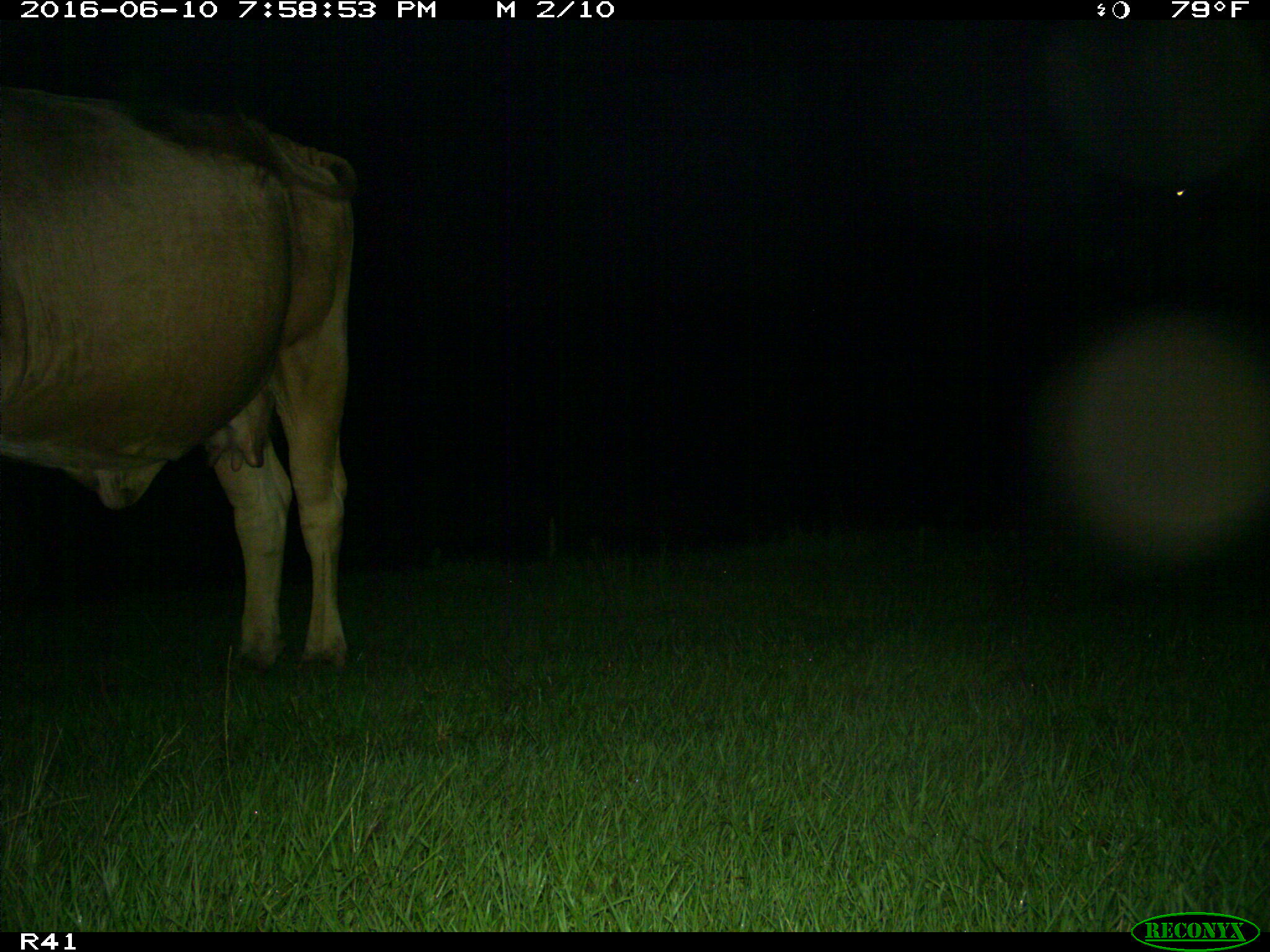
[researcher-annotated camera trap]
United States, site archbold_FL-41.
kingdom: Animalia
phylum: Chordata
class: Mammalia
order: Artiodactyla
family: Bovidae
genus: Bos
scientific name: Bos taurus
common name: domestic cow